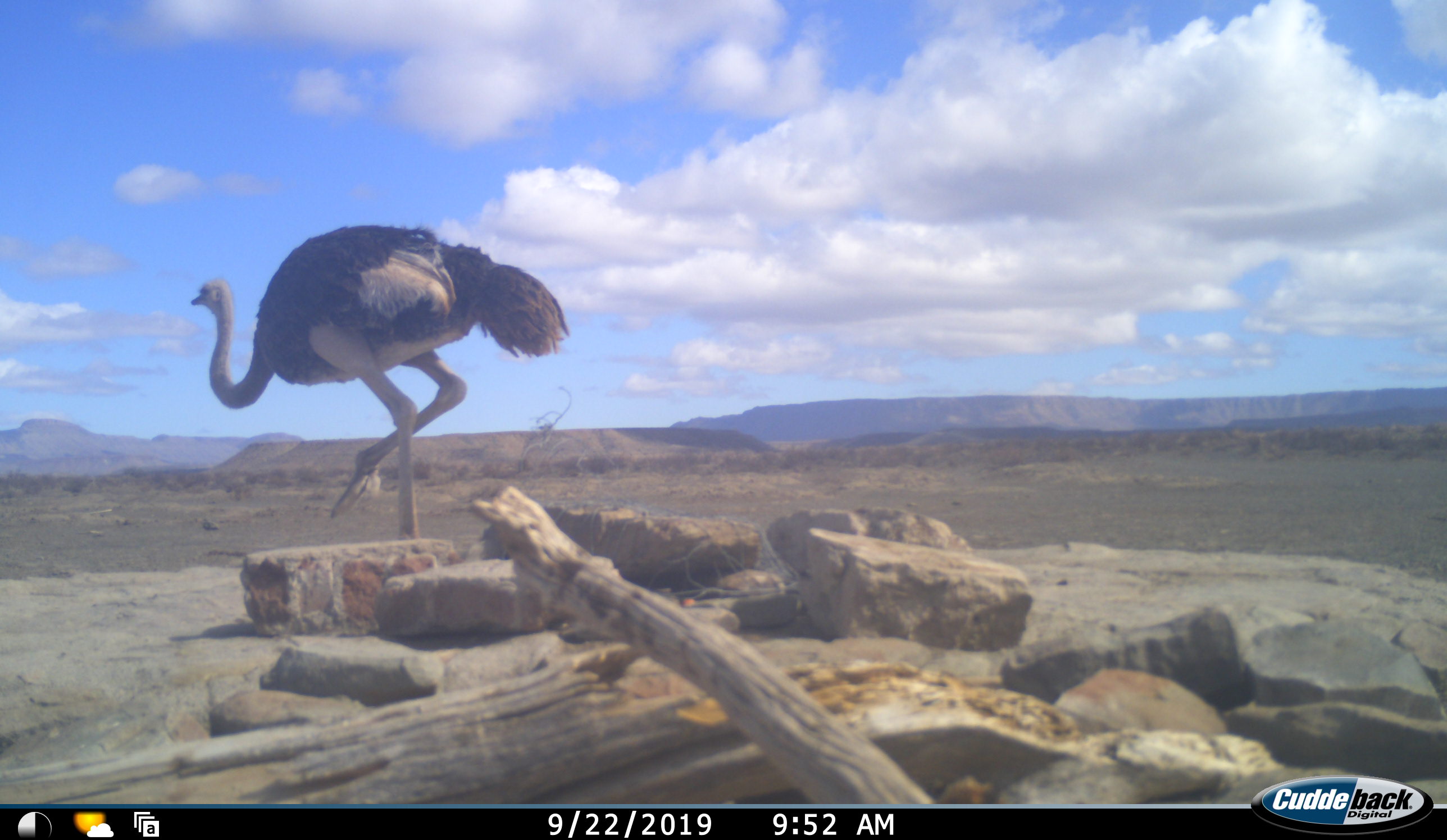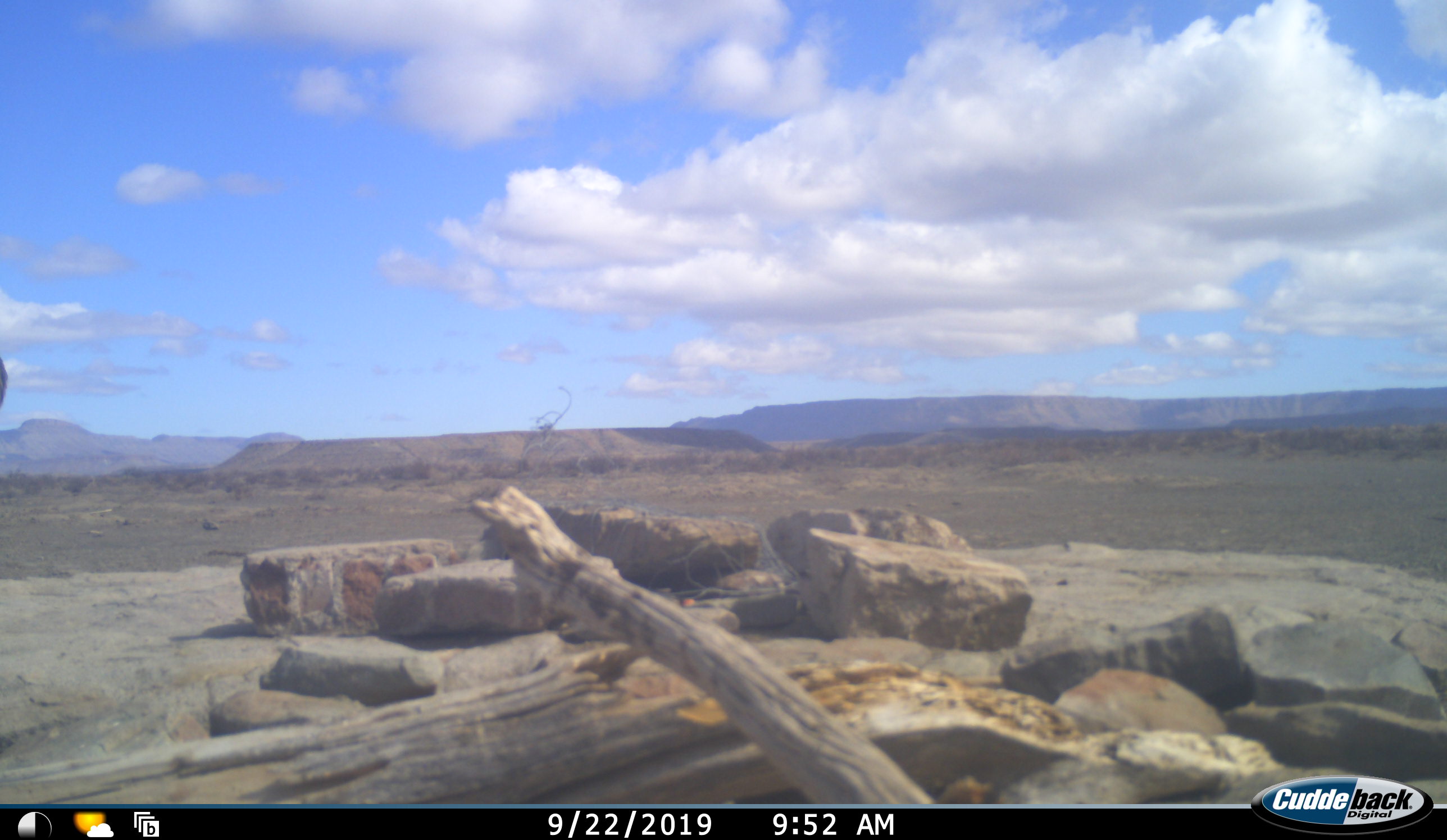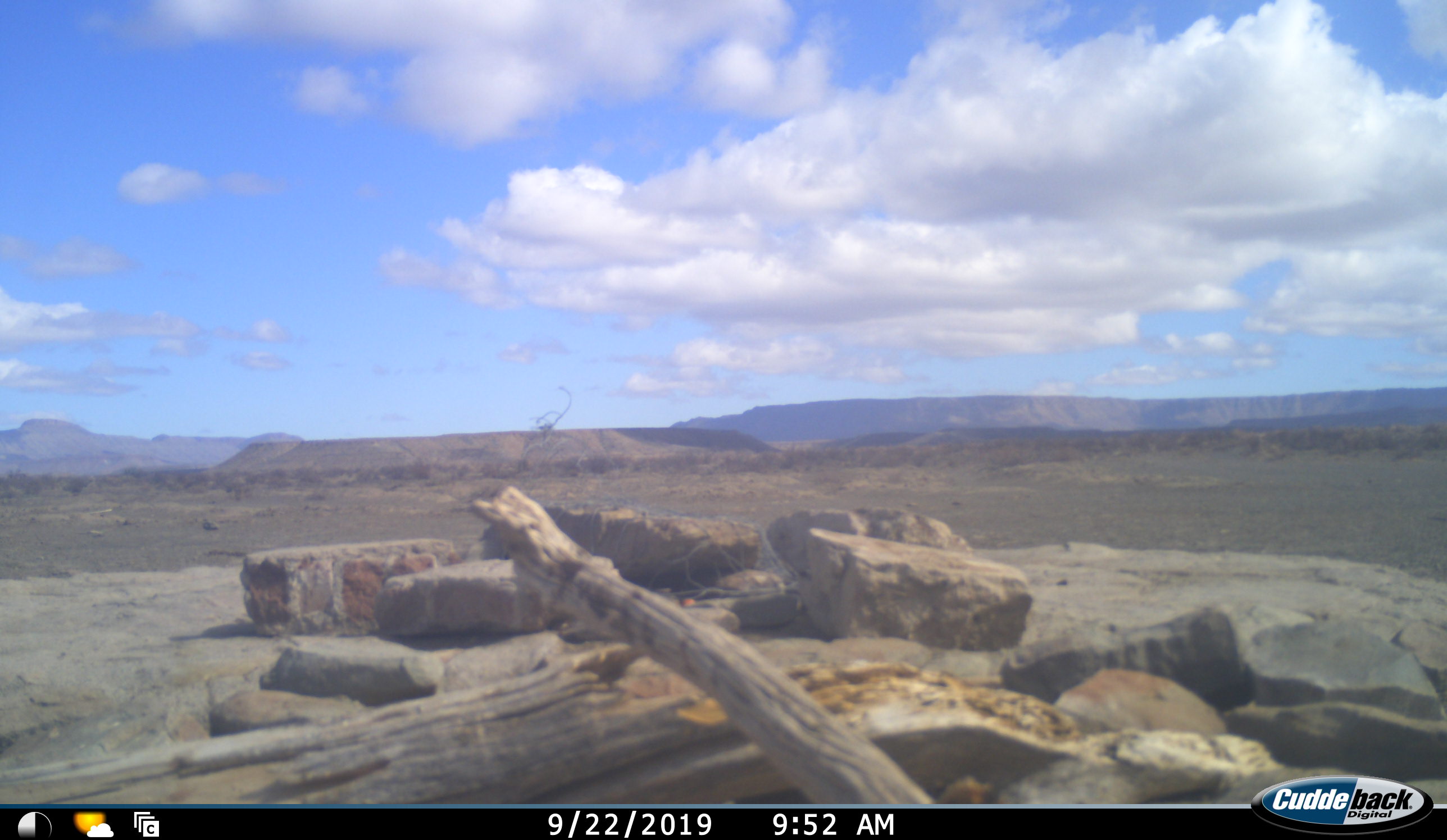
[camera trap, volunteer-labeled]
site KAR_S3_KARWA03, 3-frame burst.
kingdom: Animalia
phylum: Chordata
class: Aves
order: Struthioniformes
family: Struthionidae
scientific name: Struthionidae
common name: ostrich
Ostrich (Struthionidae), count 1. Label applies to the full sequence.